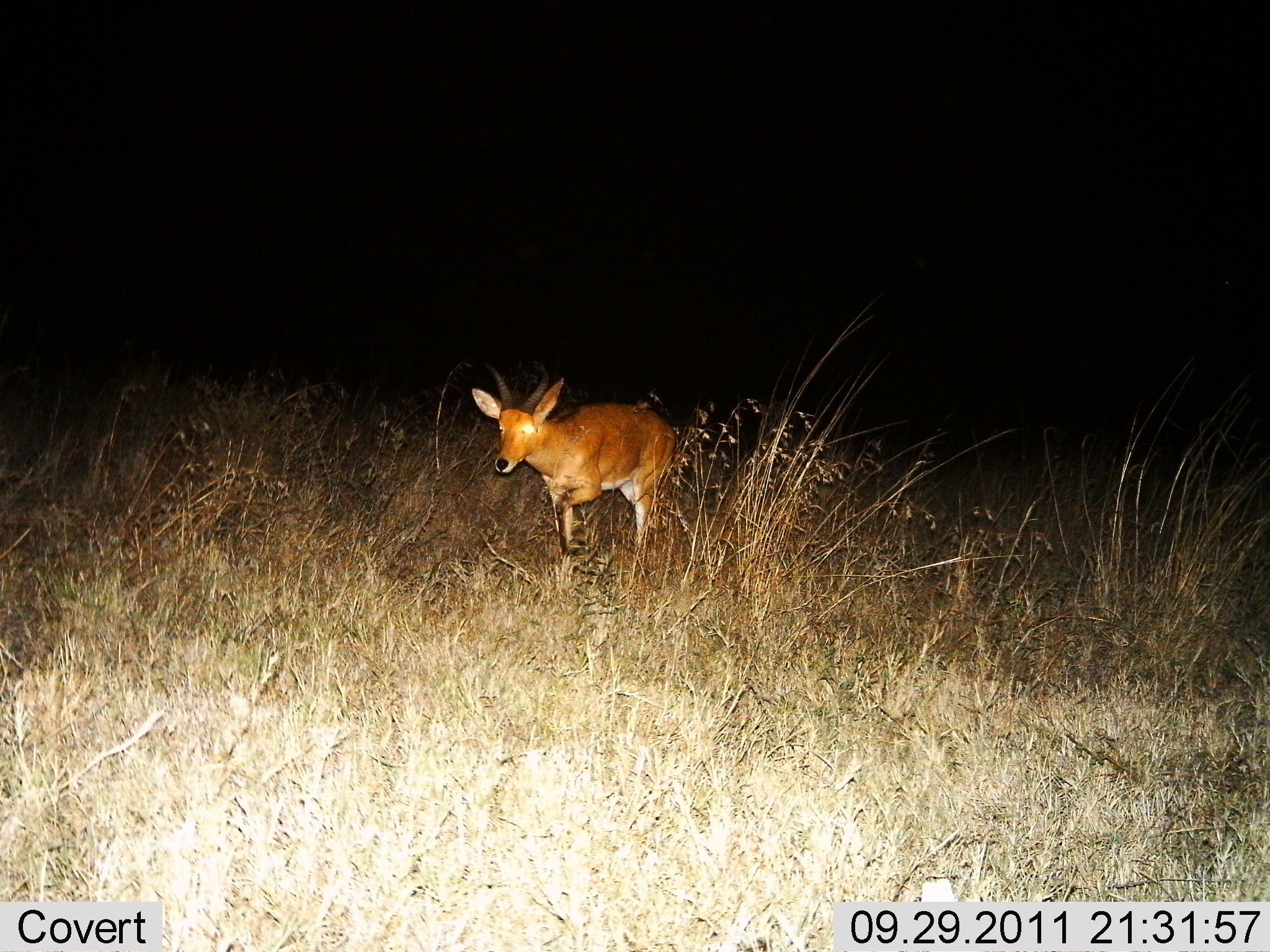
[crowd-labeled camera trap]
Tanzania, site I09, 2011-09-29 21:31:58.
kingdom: Animalia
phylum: Chordata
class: Mammalia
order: Artiodactyla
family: Bovidae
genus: Redunca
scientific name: Redunca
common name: reedbuck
Reedbuck (Redunca), count 1. Behavior (volunteer vote fractions): standing 8%, resting 0%, moving 92%, interacting 0%. Young present (vote fraction): 8%. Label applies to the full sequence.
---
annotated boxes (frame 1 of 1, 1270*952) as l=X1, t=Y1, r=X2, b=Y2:
animal: l=469, t=356, r=684, b=571